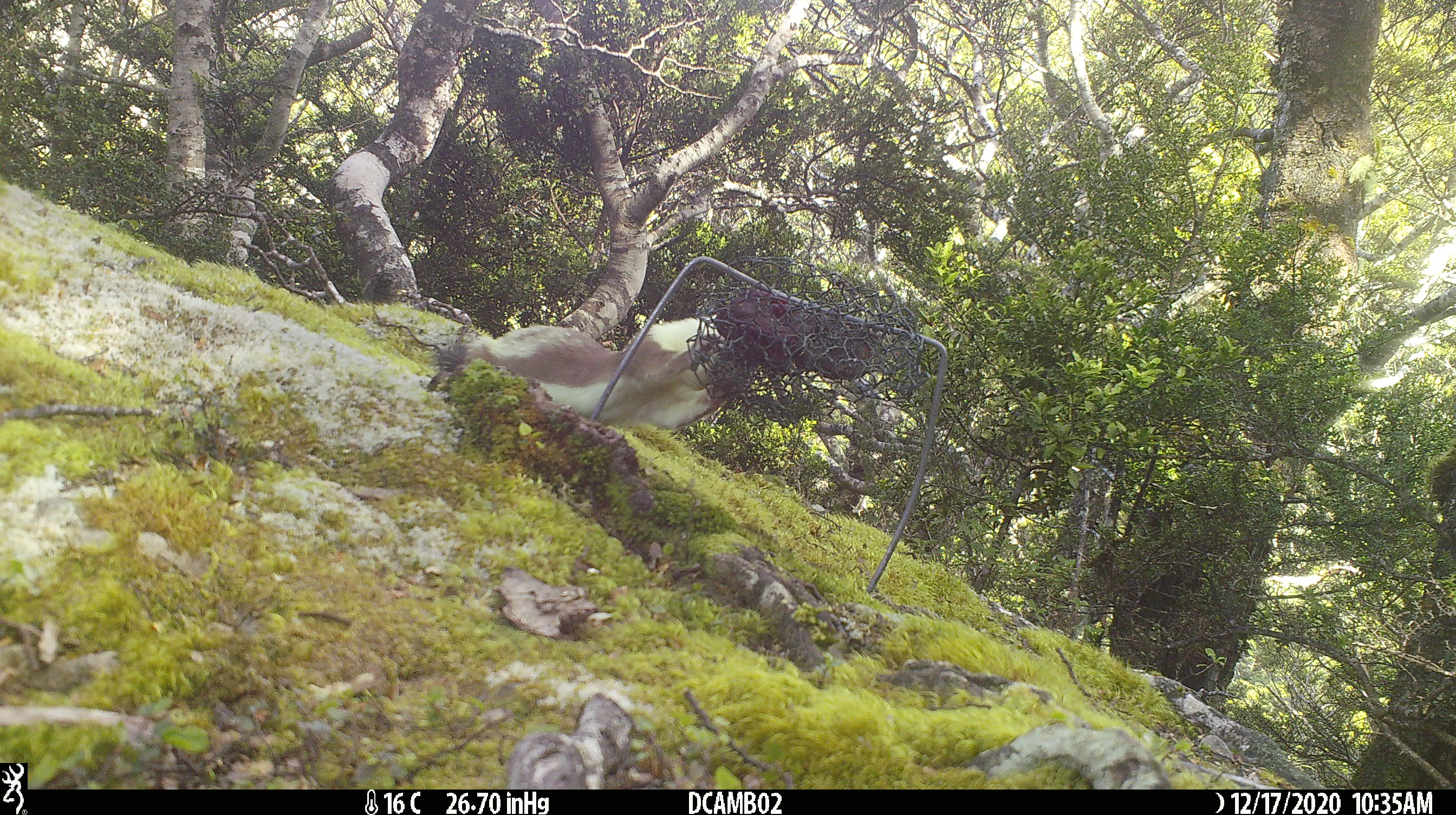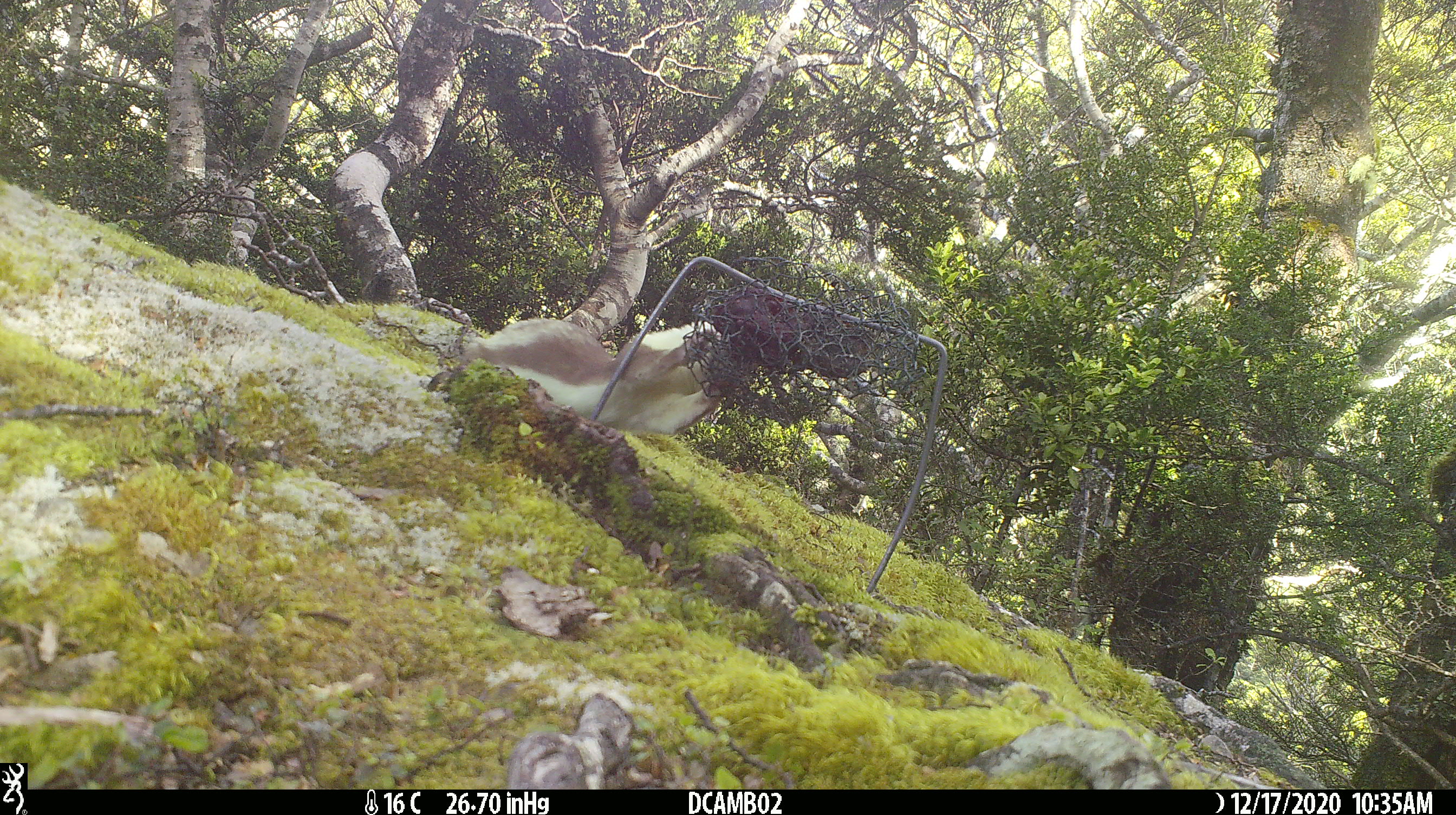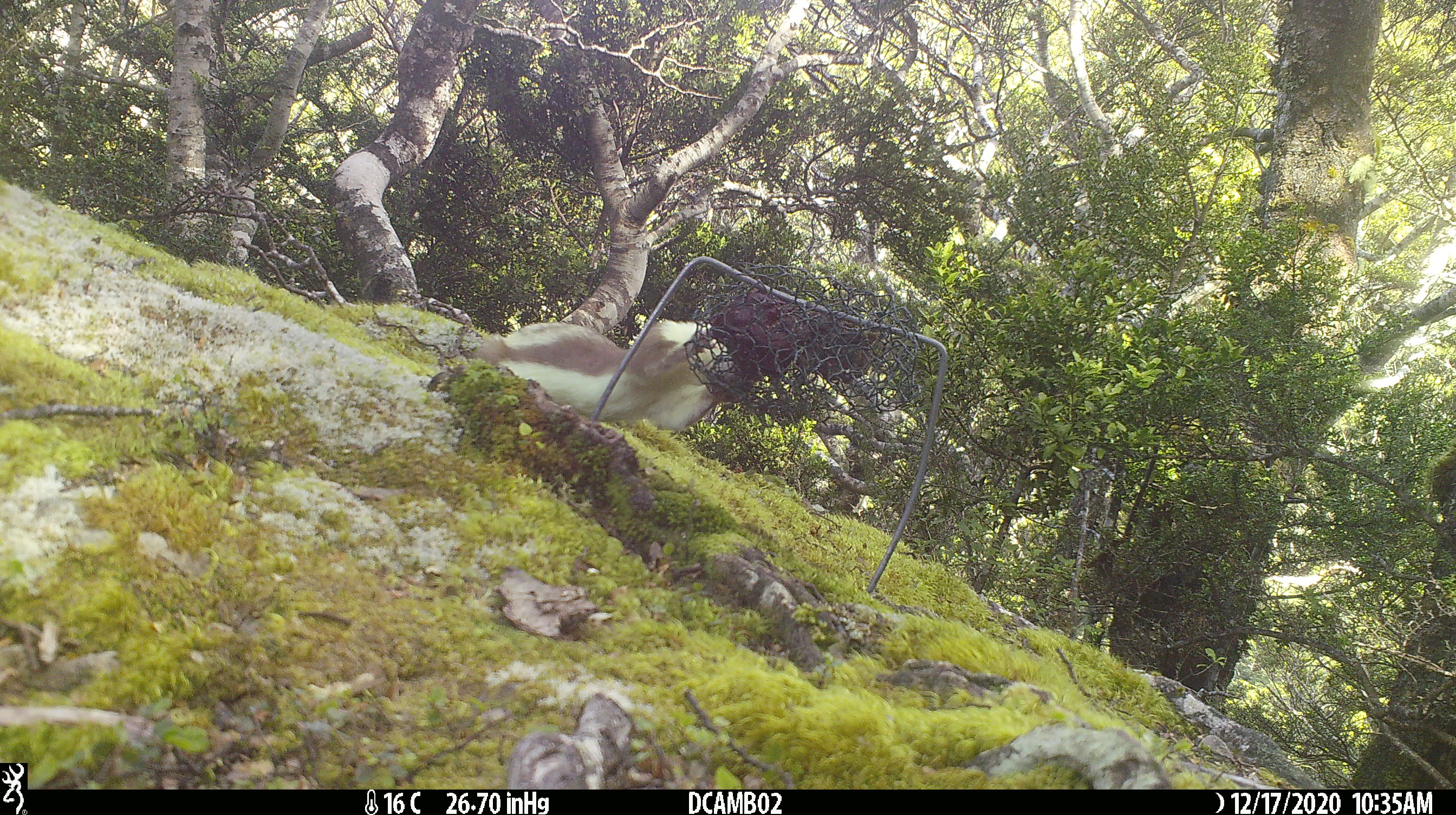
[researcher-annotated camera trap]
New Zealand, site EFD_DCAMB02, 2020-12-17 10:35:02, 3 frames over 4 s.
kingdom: Animalia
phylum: Chordata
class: Mammalia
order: Carnivora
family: Mustelidae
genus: Mustela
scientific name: Mustela erminea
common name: stoat